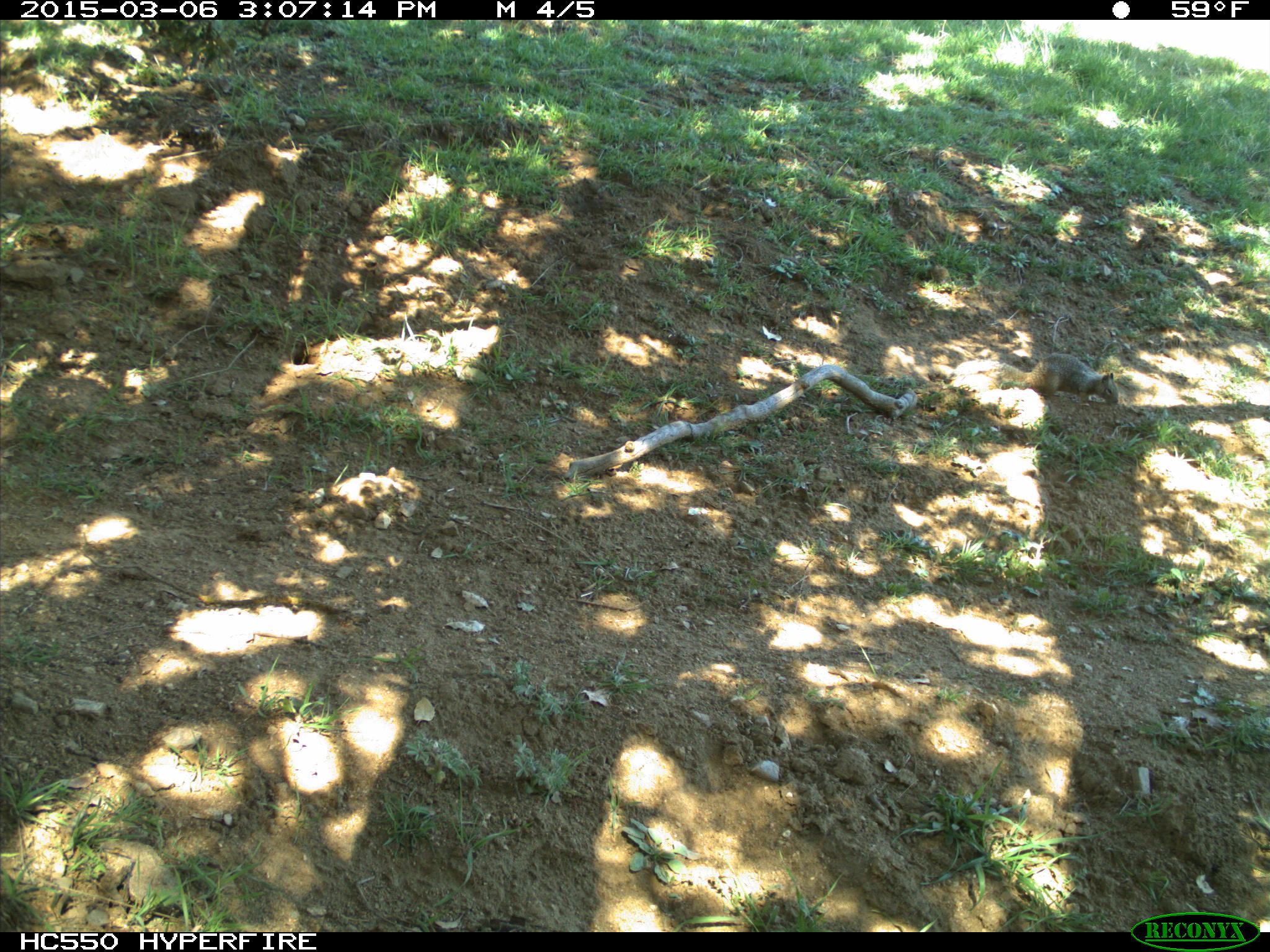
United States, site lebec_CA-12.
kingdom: Animalia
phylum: Chordata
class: Mammalia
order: Rodentia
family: Sciuridae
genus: Otospermophilus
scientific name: Otospermophilus beecheyi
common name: california ground squirrel